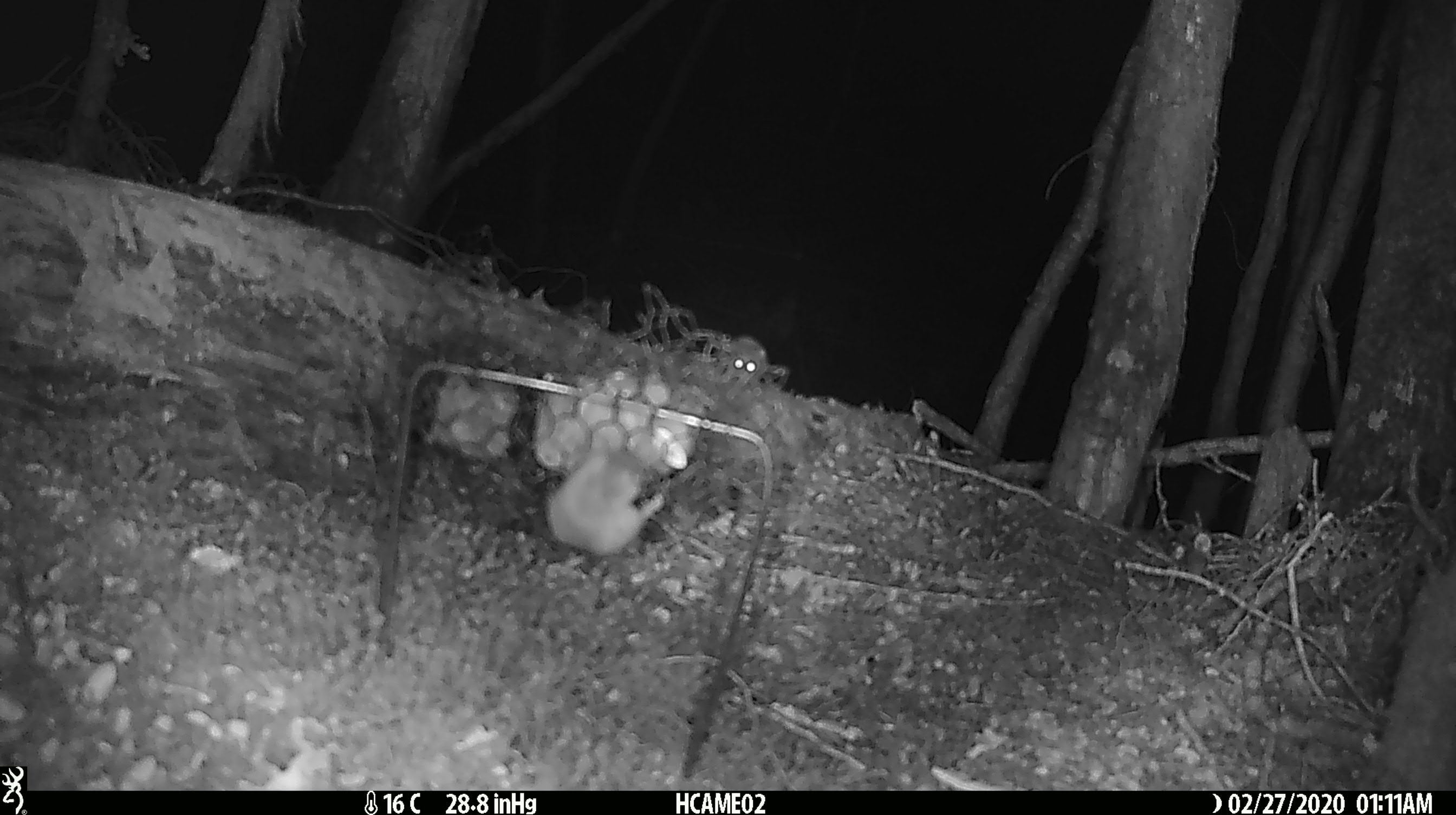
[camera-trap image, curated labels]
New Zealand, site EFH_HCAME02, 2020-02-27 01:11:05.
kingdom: Animalia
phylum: Chordata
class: Mammalia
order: Rodentia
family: Muridae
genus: Mus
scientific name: Mus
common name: mouse